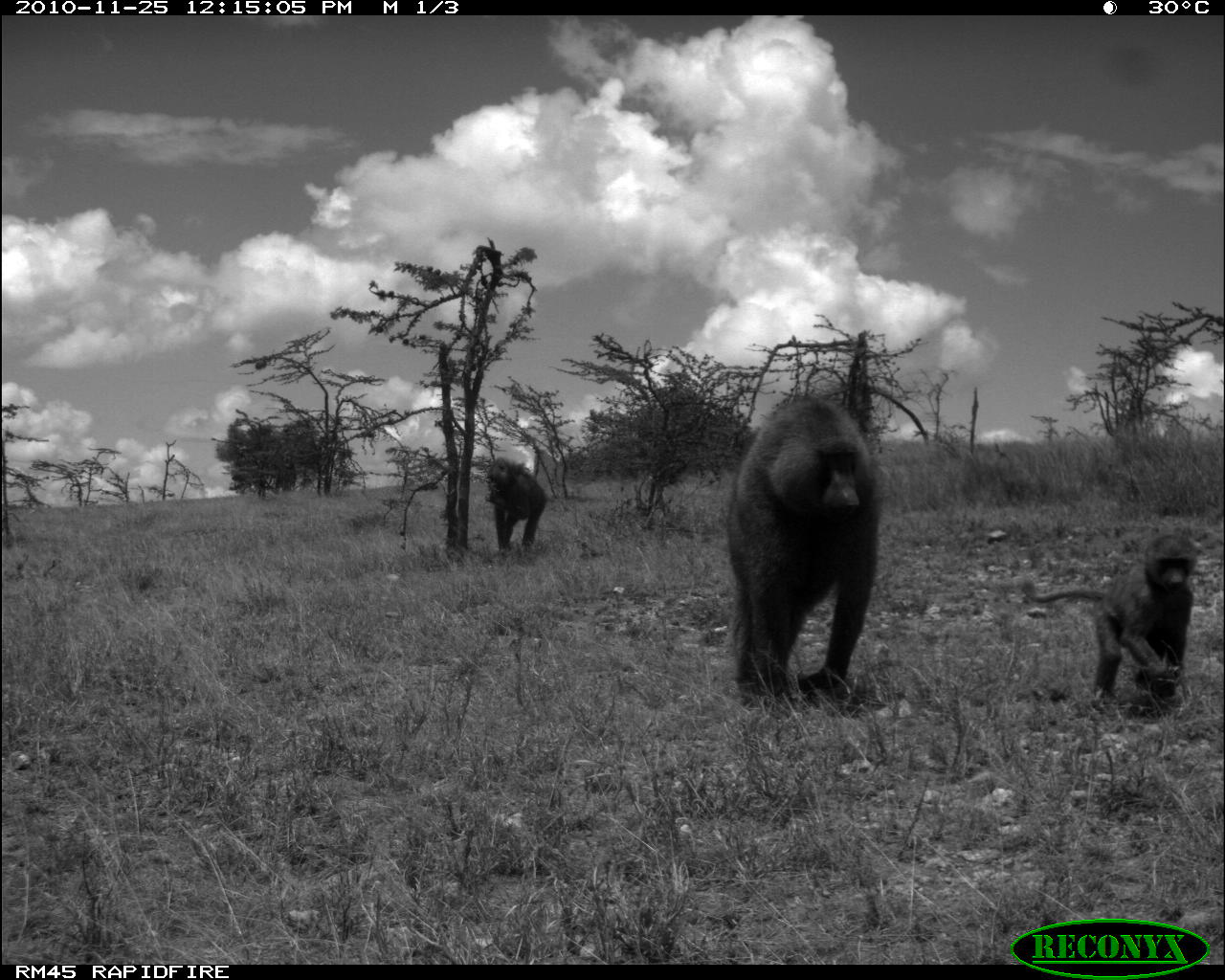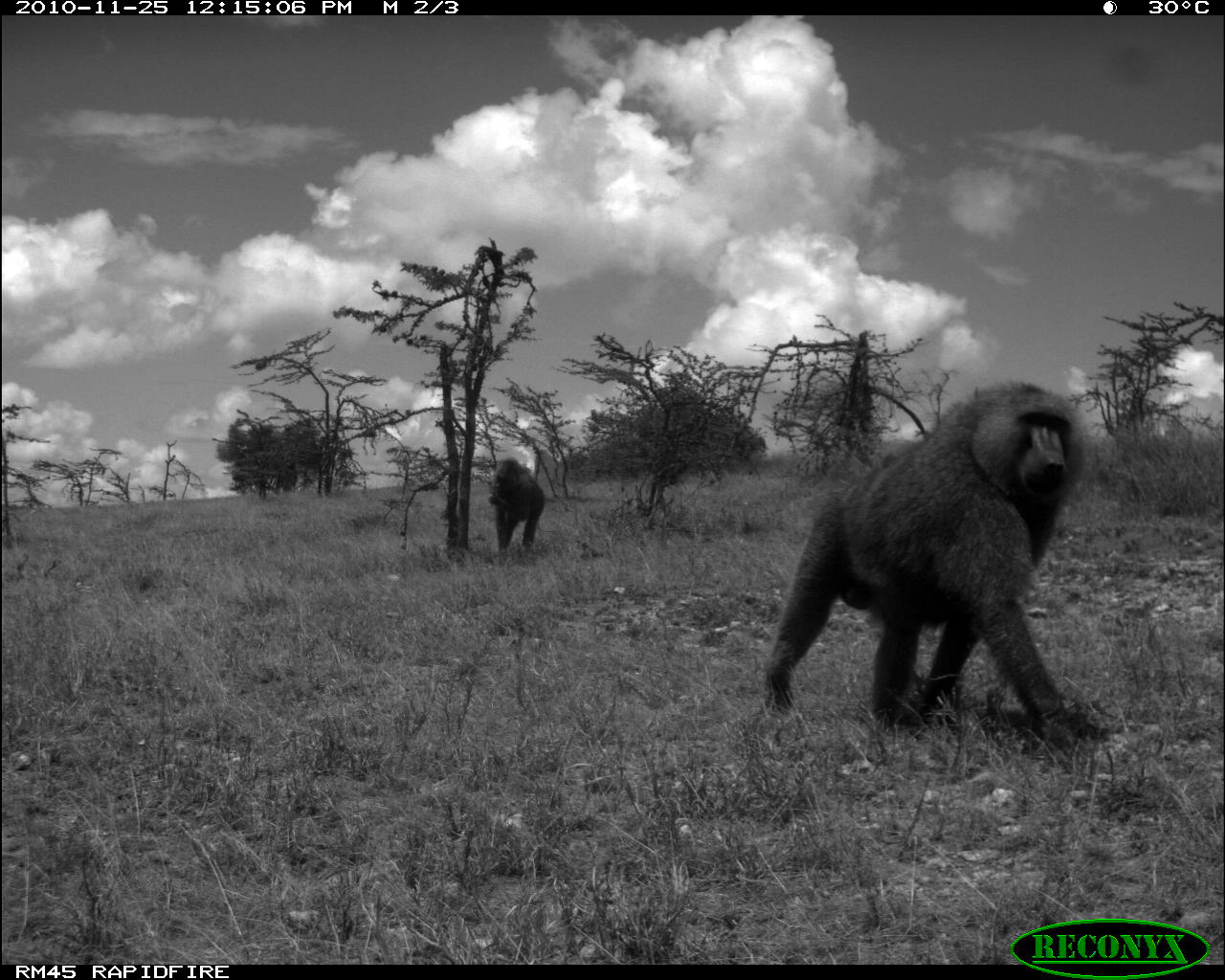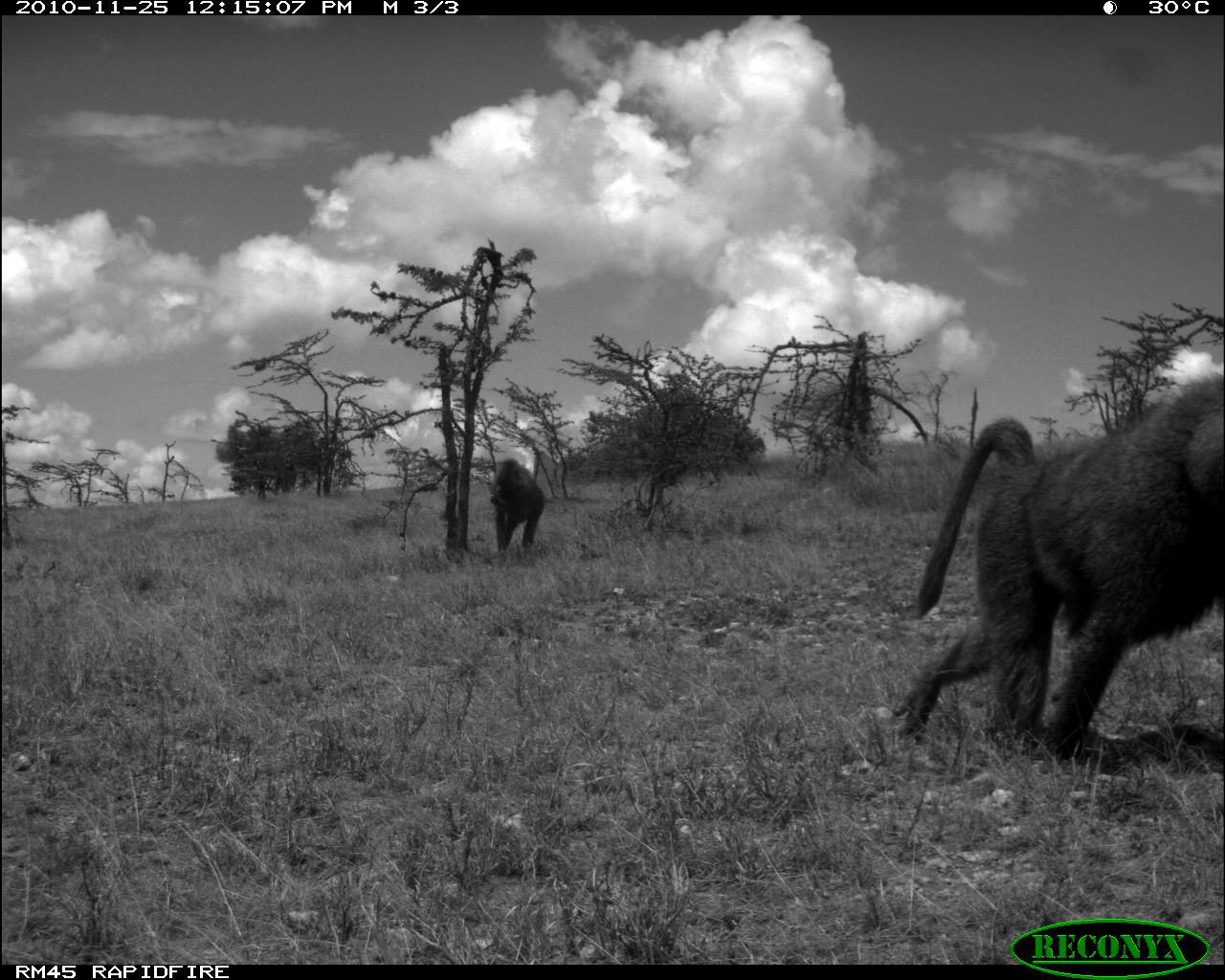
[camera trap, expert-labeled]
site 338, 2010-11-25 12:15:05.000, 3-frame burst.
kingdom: Animalia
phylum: Chordata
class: Mammalia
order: Primates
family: Cercopithecidae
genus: Papio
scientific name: Papio anubis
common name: olive baboon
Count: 3.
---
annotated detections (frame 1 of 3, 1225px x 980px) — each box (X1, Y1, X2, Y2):
papio anubis: (718, 389, 883, 721); (1016, 527, 1199, 706); (482, 456, 547, 552)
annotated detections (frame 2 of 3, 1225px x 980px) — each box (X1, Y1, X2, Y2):
papio anubis: (755, 376, 1113, 761); (486, 456, 545, 554)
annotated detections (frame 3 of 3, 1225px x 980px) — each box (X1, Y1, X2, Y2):
papio anubis: (887, 367, 1219, 761); (486, 455, 544, 555)